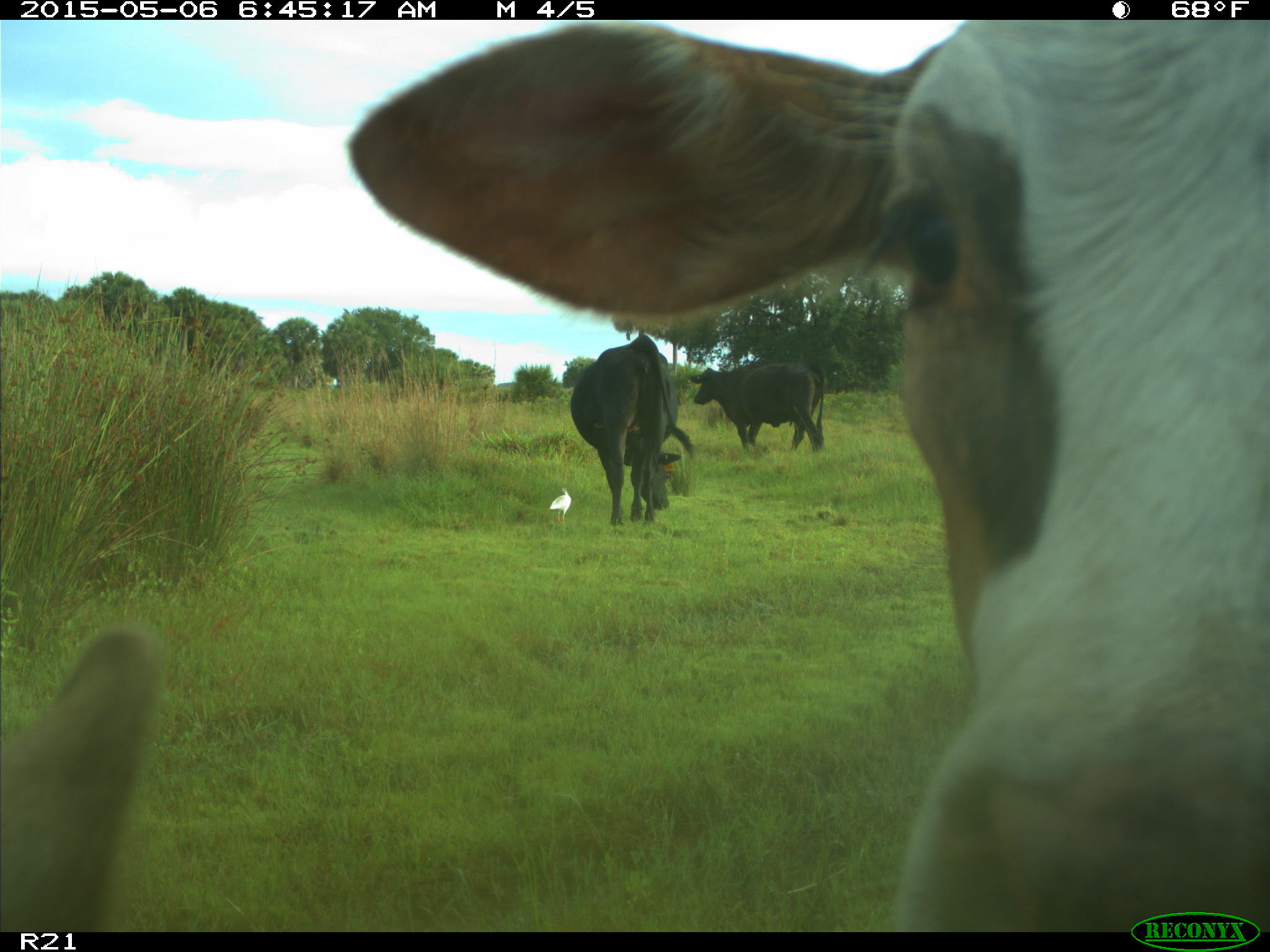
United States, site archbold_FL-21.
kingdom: Animalia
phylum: Chordata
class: Mammalia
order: Artiodactyla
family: Bovidae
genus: Bos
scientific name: Bos taurus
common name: domestic cow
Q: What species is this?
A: Bos taurus (domestic cow).